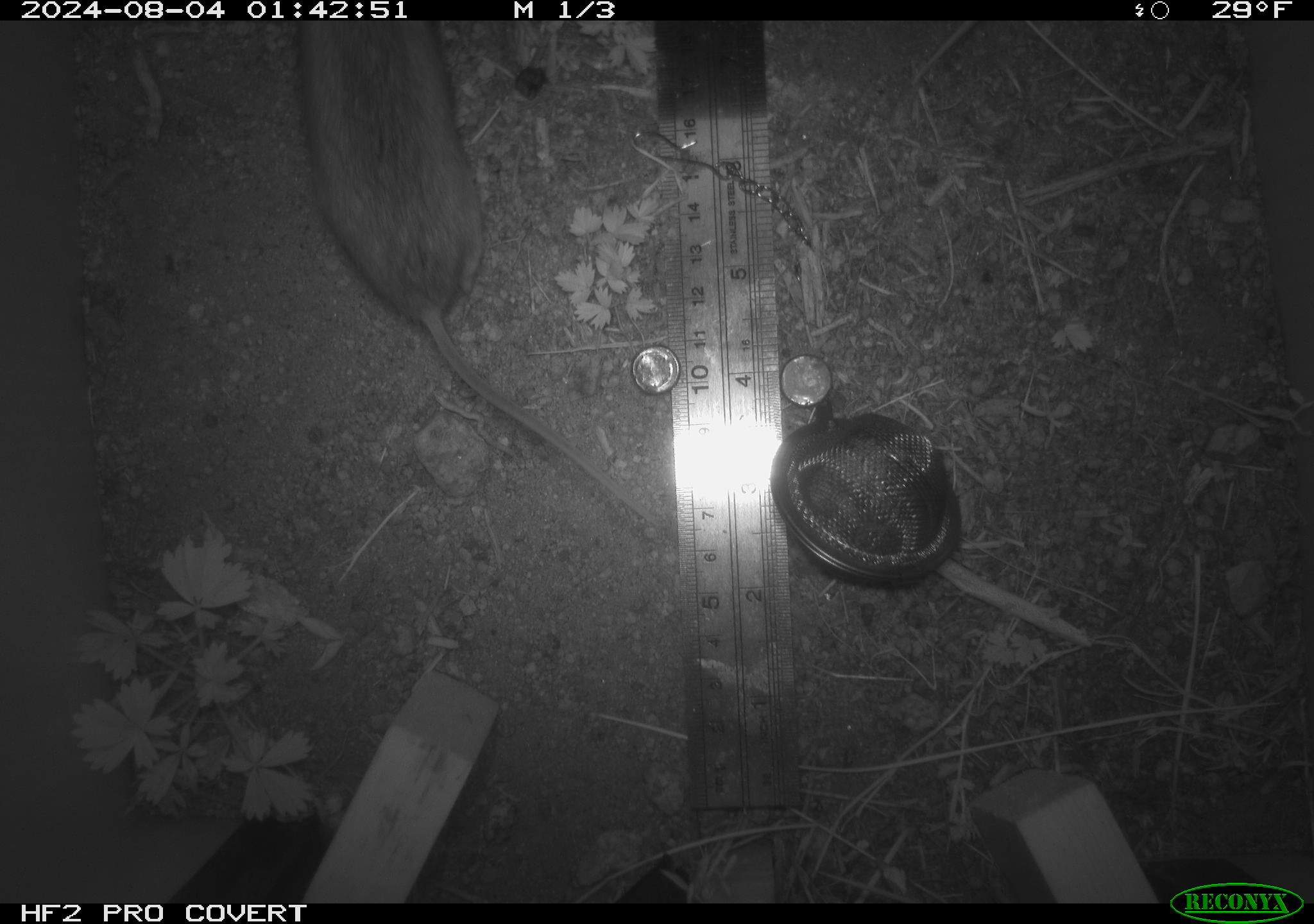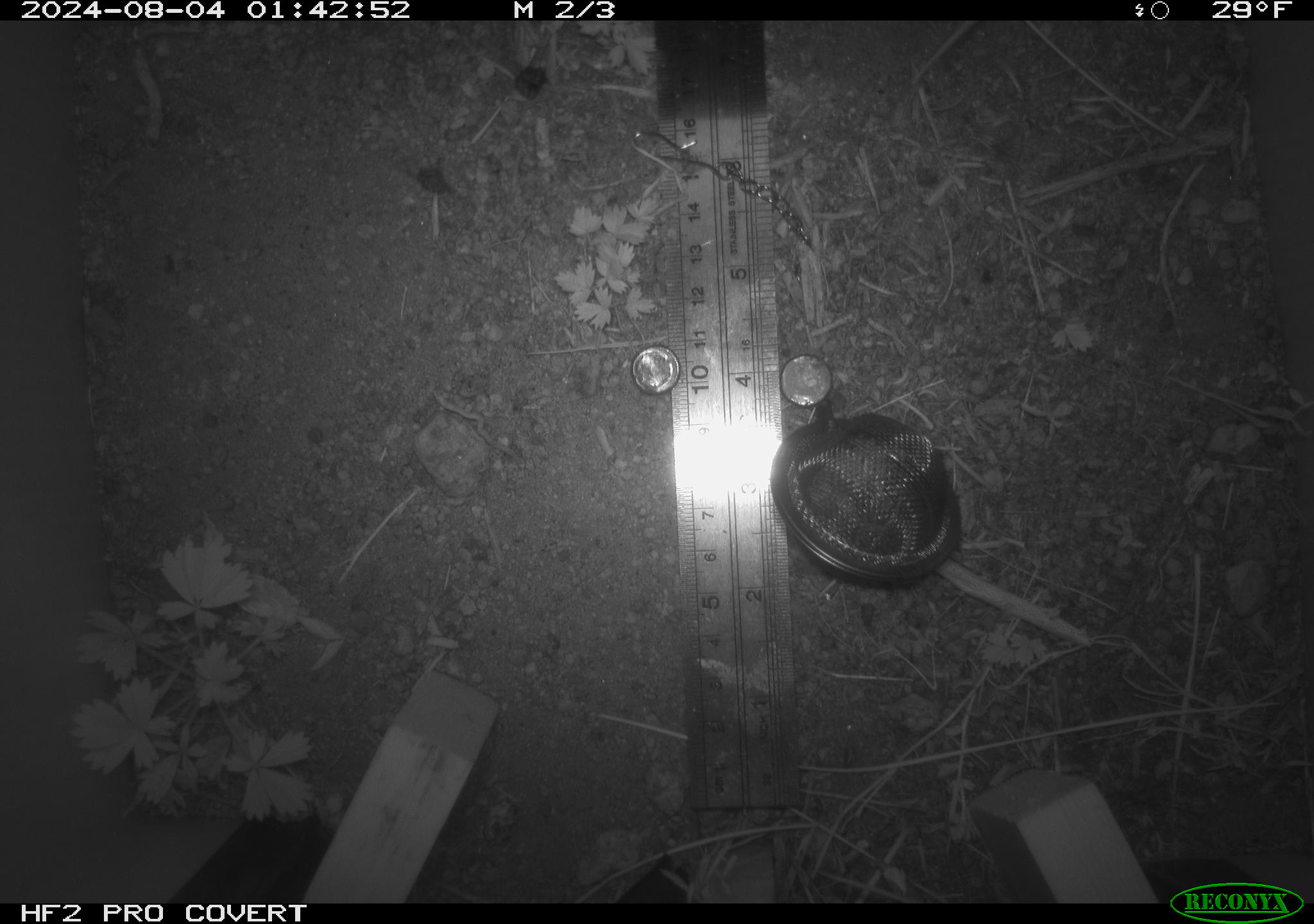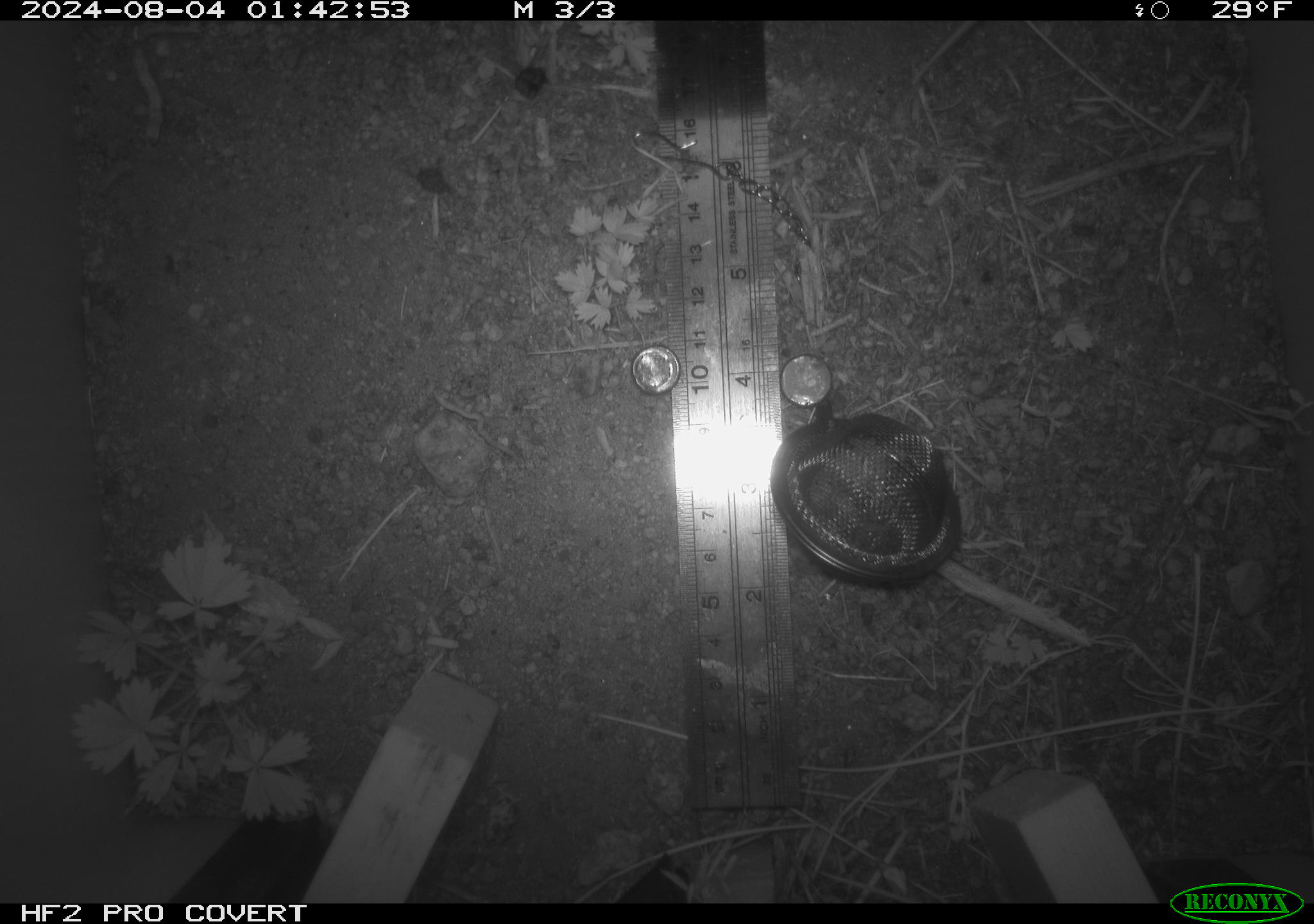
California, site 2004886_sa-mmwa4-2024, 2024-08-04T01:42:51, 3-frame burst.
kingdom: Animalia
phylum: Chordata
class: Mammalia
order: Rodentia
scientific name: Rodentia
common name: mouse species